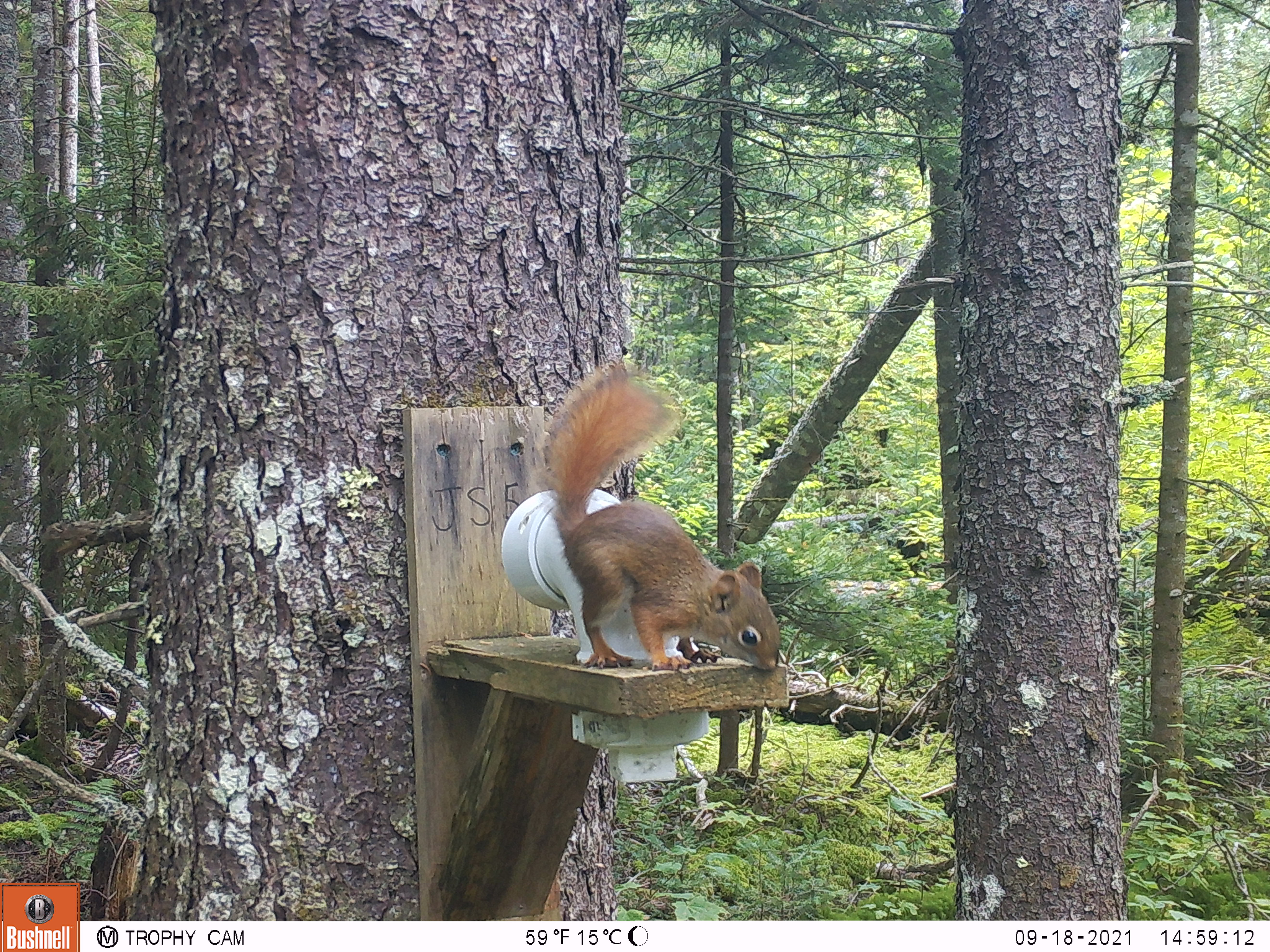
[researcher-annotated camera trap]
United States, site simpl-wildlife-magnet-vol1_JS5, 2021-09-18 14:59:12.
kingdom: Animalia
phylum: Chordata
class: Mammalia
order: Rodentia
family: Sciuridae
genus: Tamiasciurus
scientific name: Tamiasciurus hudsonicus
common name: red squirrel